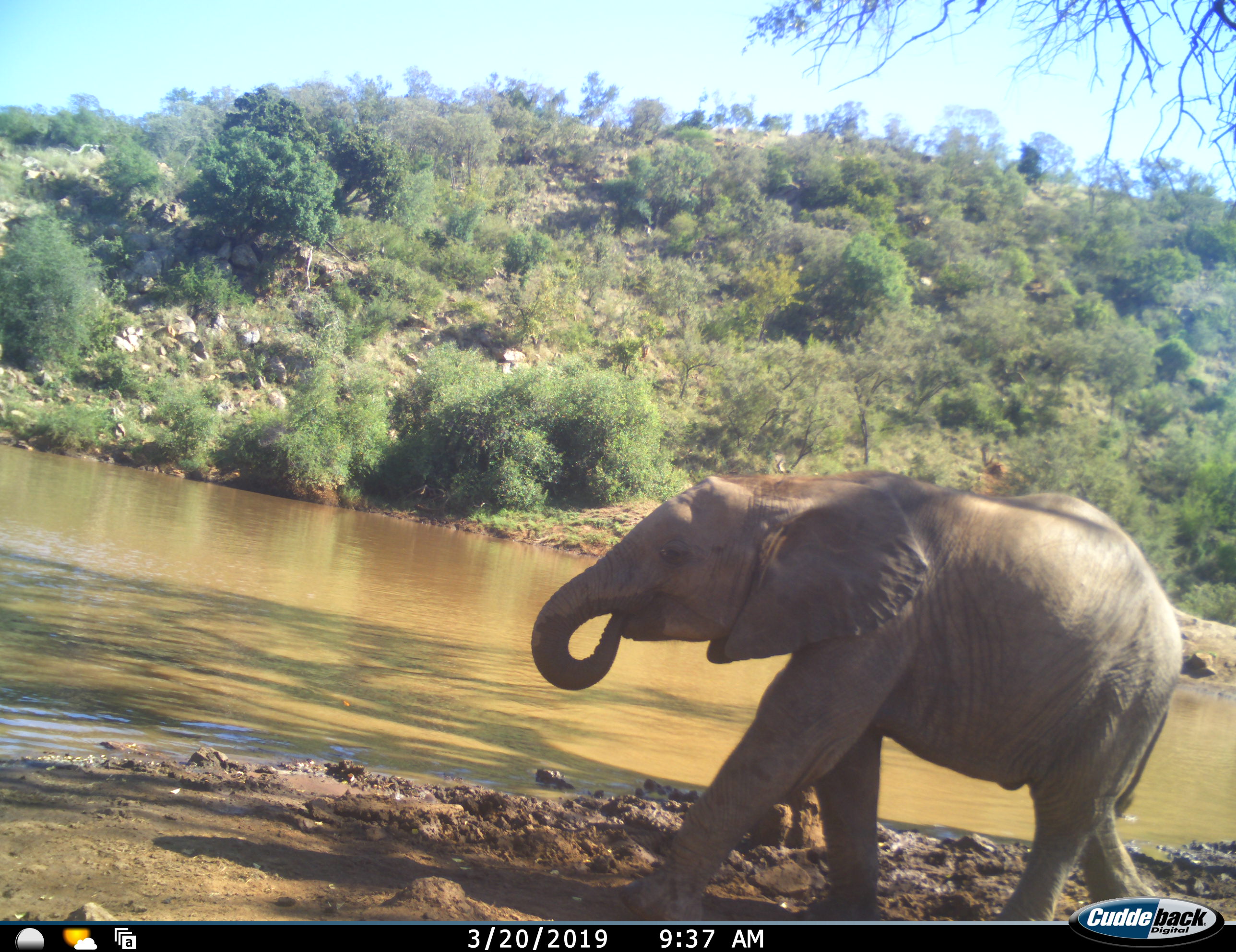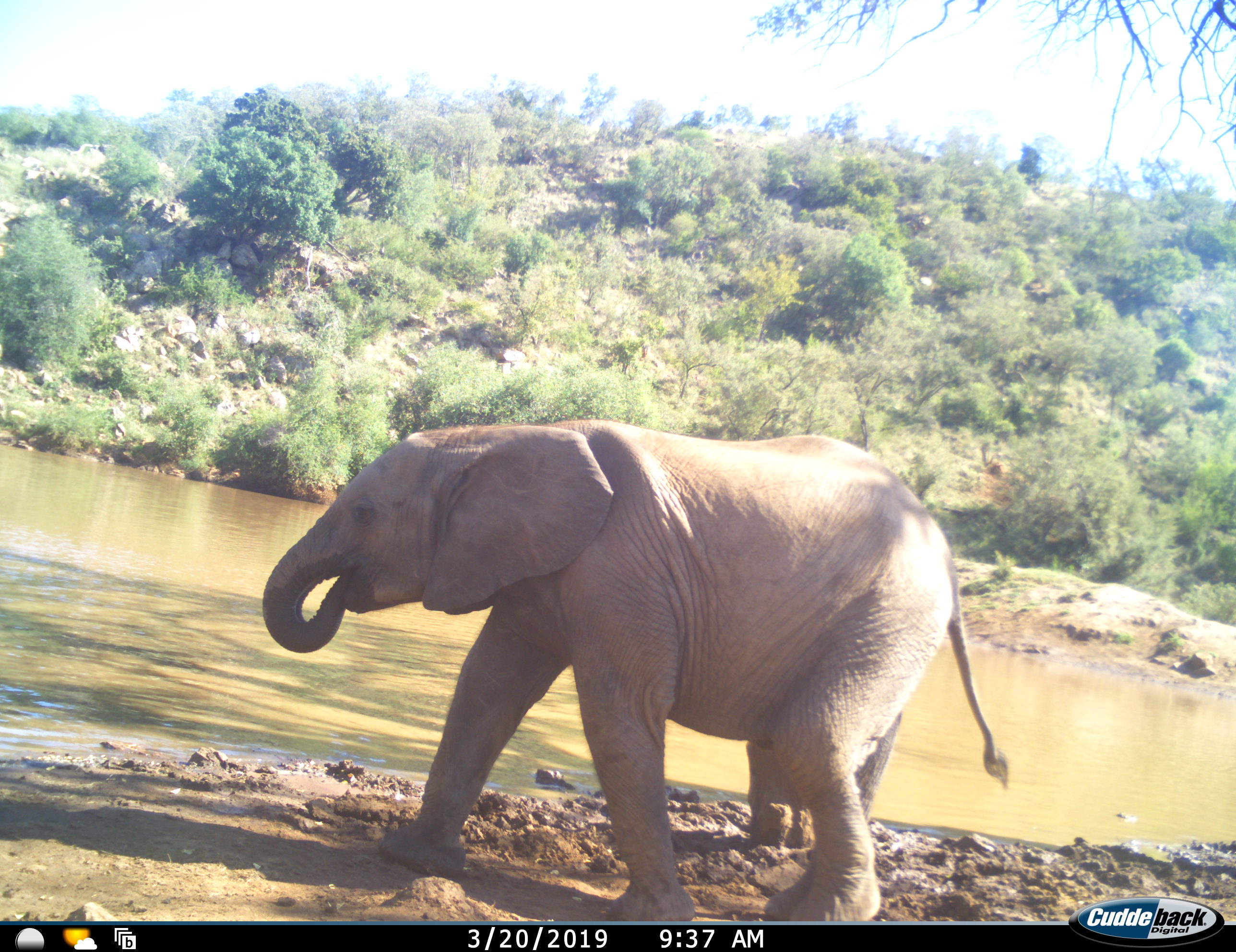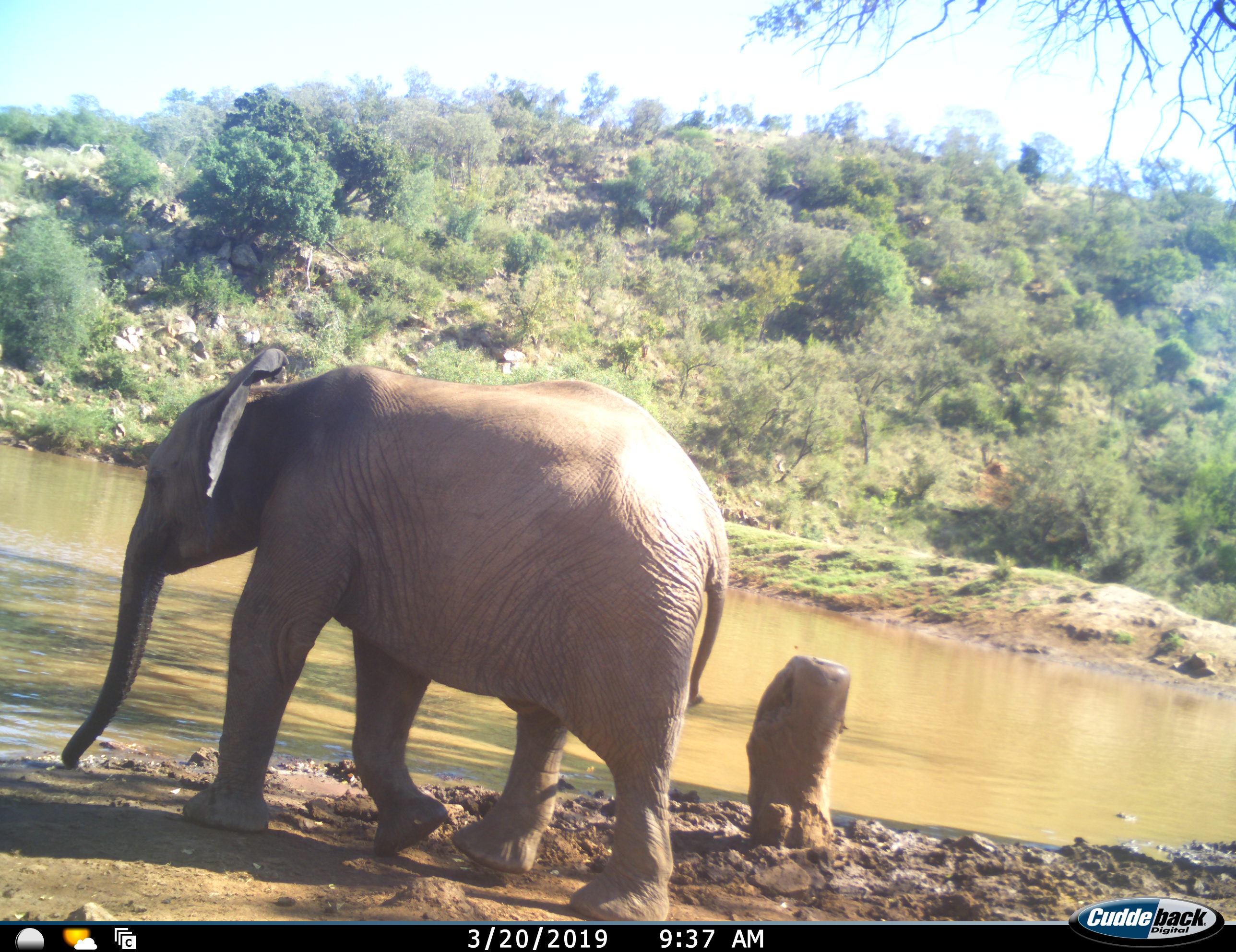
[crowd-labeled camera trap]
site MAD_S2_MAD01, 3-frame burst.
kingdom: Animalia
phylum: Chordata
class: Mammalia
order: Proboscidea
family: Elephantidae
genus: Loxodonta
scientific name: Loxodonta africana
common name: african bush elephant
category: elephant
Elephant (african bush elephant) (Loxodonta africana), count 1. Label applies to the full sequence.